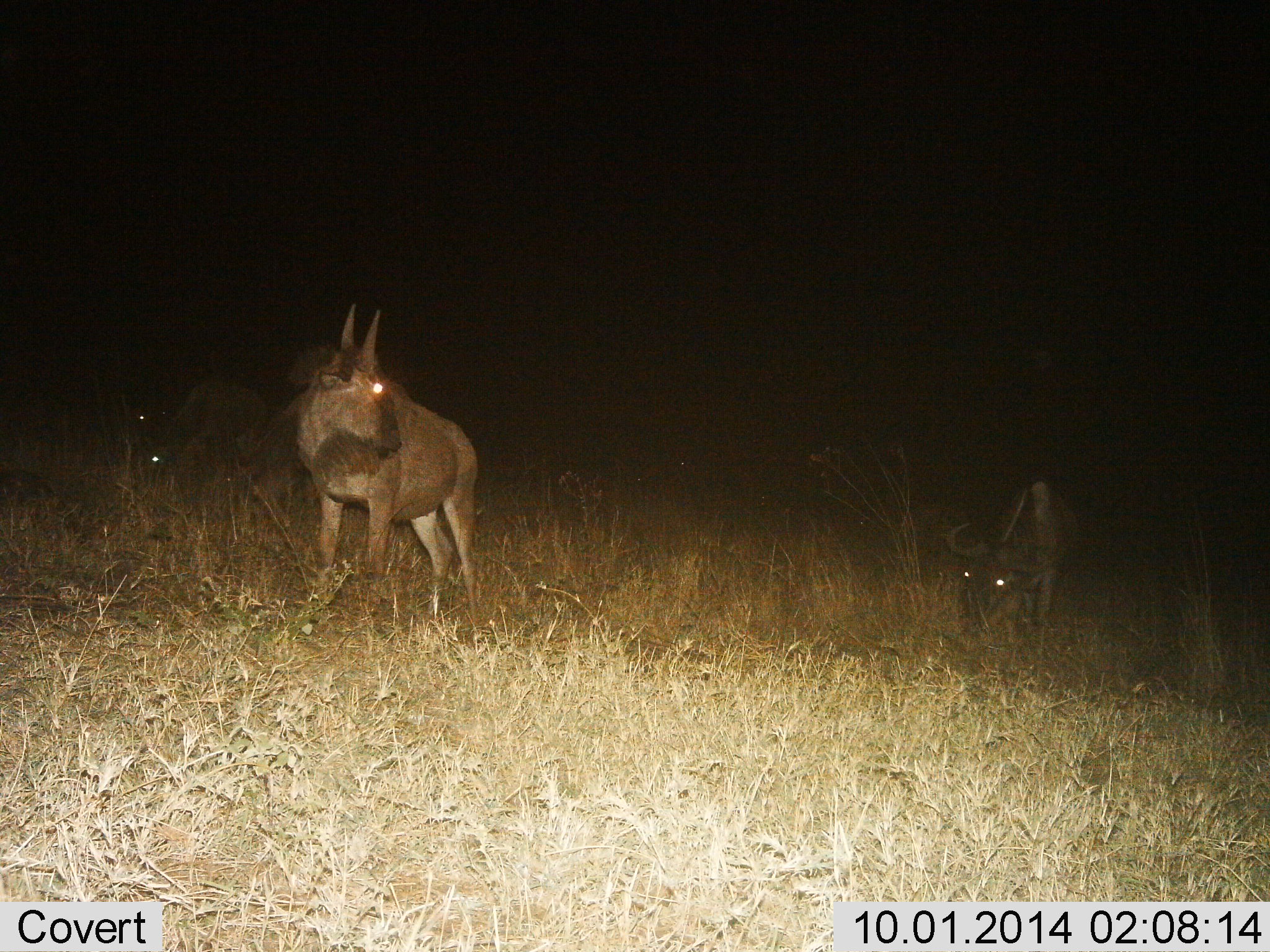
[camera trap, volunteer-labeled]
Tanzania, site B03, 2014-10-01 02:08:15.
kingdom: Animalia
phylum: Chordata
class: Mammalia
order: Artiodactyla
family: Bovidae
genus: Connochaetes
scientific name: Connochaetes taurinus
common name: blue wildebeest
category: wildebeest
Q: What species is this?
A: Wildebeest (blue wildebeest) (Connochaetes taurinus).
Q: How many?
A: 3.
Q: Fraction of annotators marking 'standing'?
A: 80%.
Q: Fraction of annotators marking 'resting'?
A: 10%.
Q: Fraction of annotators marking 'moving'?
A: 10%.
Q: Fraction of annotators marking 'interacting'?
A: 0%.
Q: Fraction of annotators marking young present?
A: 0%.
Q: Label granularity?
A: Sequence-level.